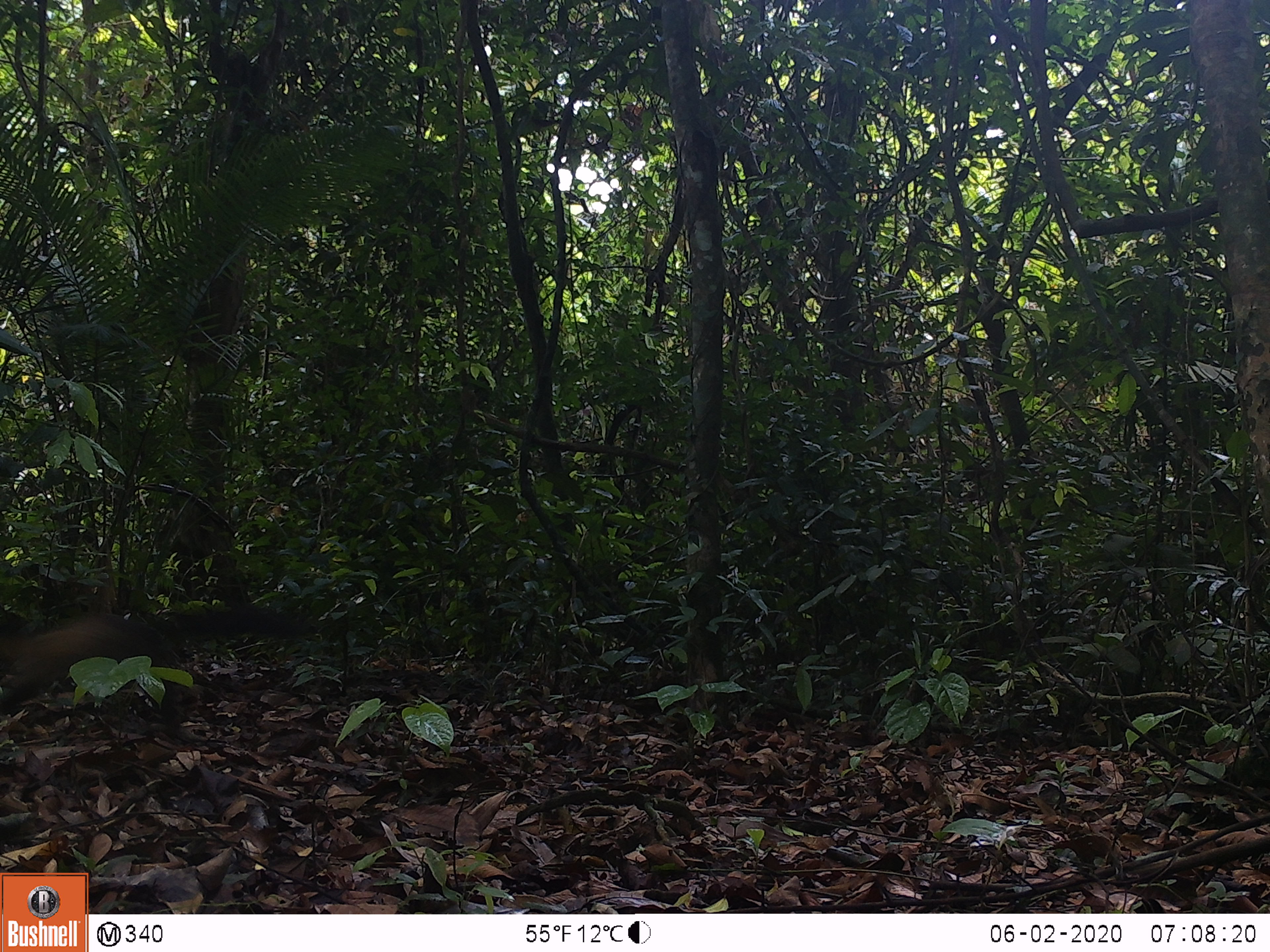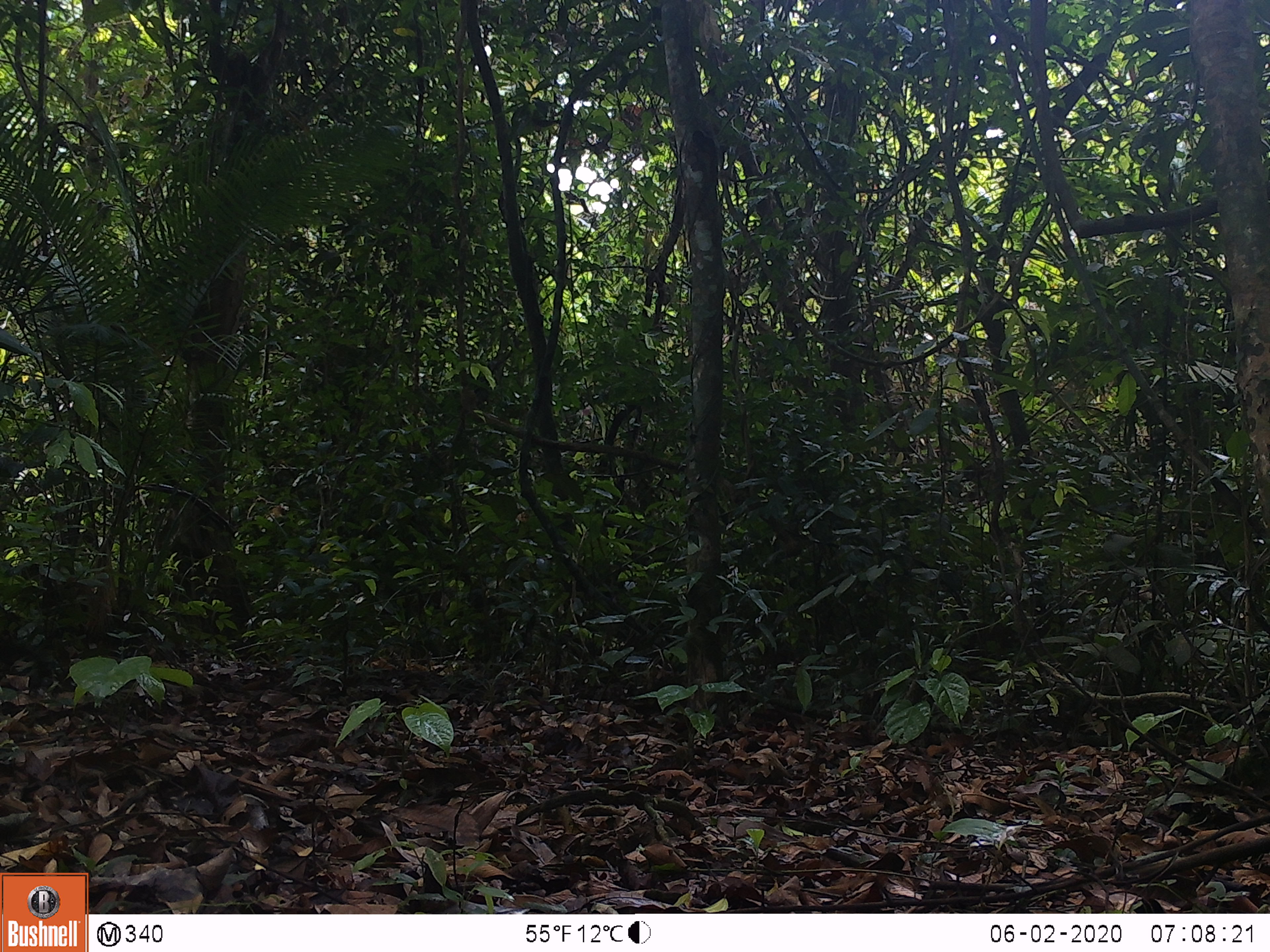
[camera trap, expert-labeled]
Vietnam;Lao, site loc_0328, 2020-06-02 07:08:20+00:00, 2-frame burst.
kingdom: Animalia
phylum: Chordata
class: Mammalia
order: Carnivora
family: Mustelidae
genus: Martes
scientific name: Martes flavigula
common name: yellow-throated marten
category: yellow throated marten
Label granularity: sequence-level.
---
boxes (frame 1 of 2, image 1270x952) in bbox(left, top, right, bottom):
yellow throated marten: bbox(0, 602, 313, 716)